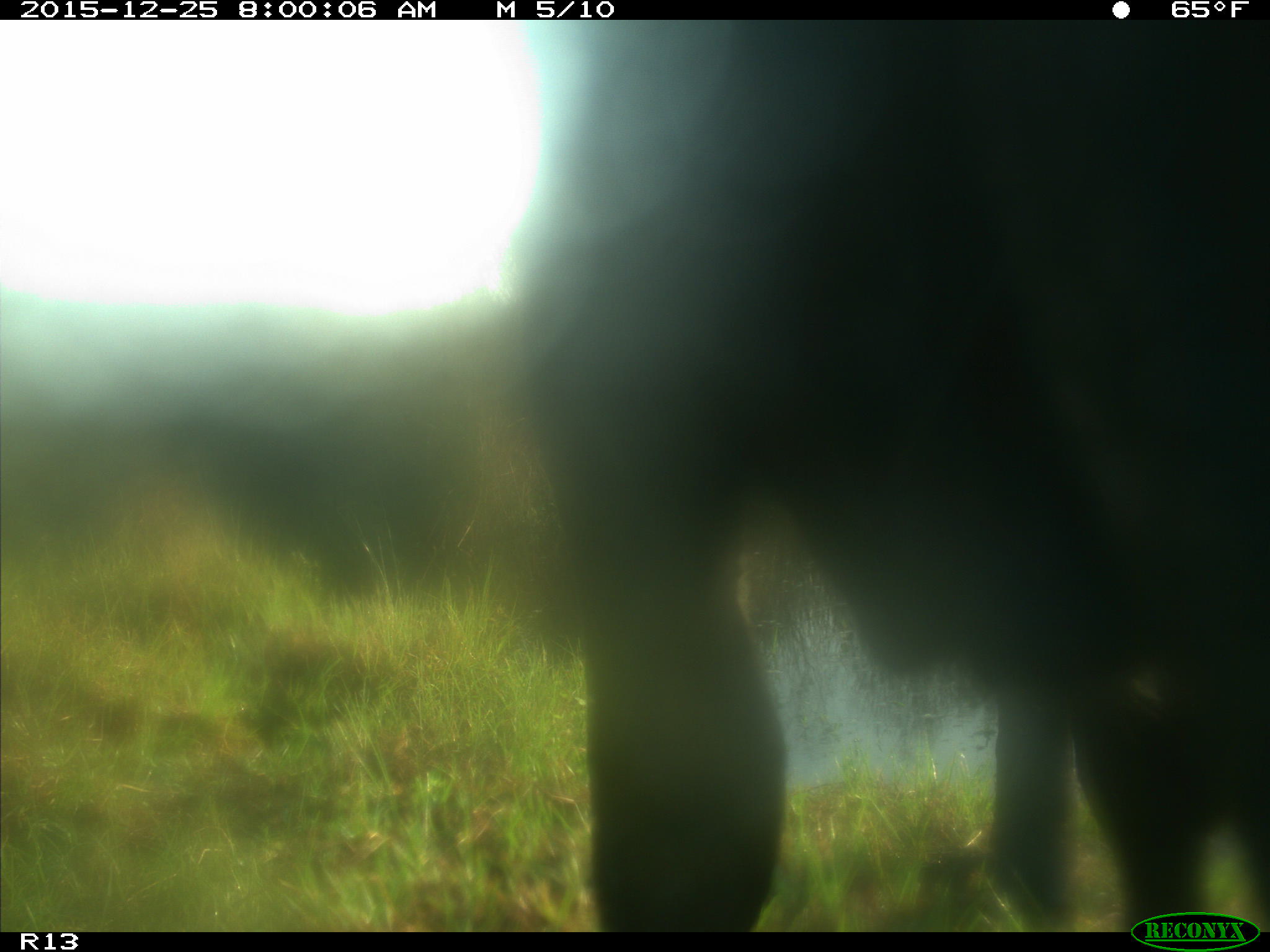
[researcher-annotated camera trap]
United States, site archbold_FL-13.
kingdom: Animalia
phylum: Chordata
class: Mammalia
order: Artiodactyla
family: Bovidae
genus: Bos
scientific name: Bos taurus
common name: domestic cow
Bos taurus (domestic cow).